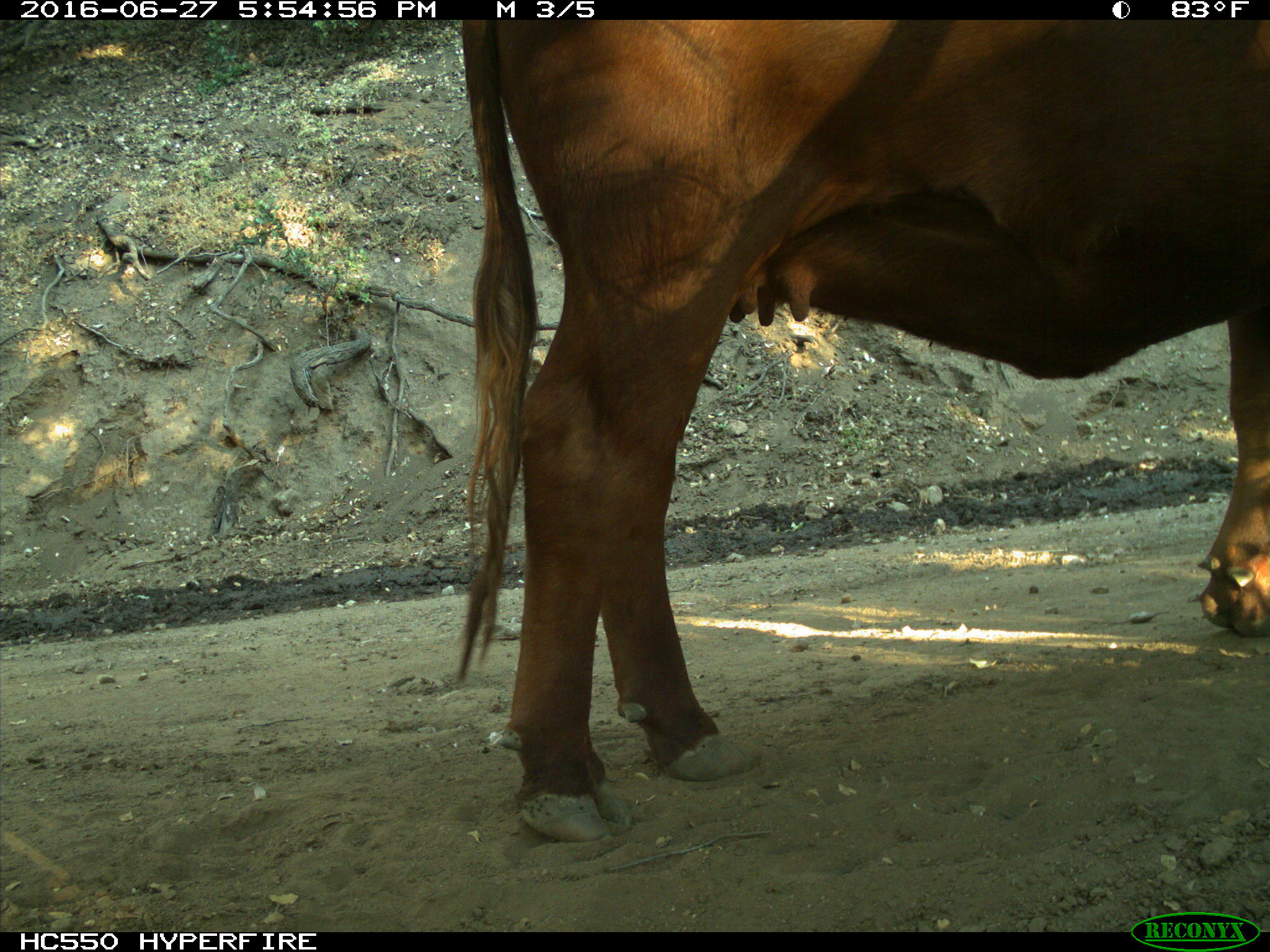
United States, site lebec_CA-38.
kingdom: Animalia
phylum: Chordata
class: Mammalia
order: Artiodactyla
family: Bovidae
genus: Bos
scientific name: Bos taurus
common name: domestic cow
Bos taurus (domestic cow).